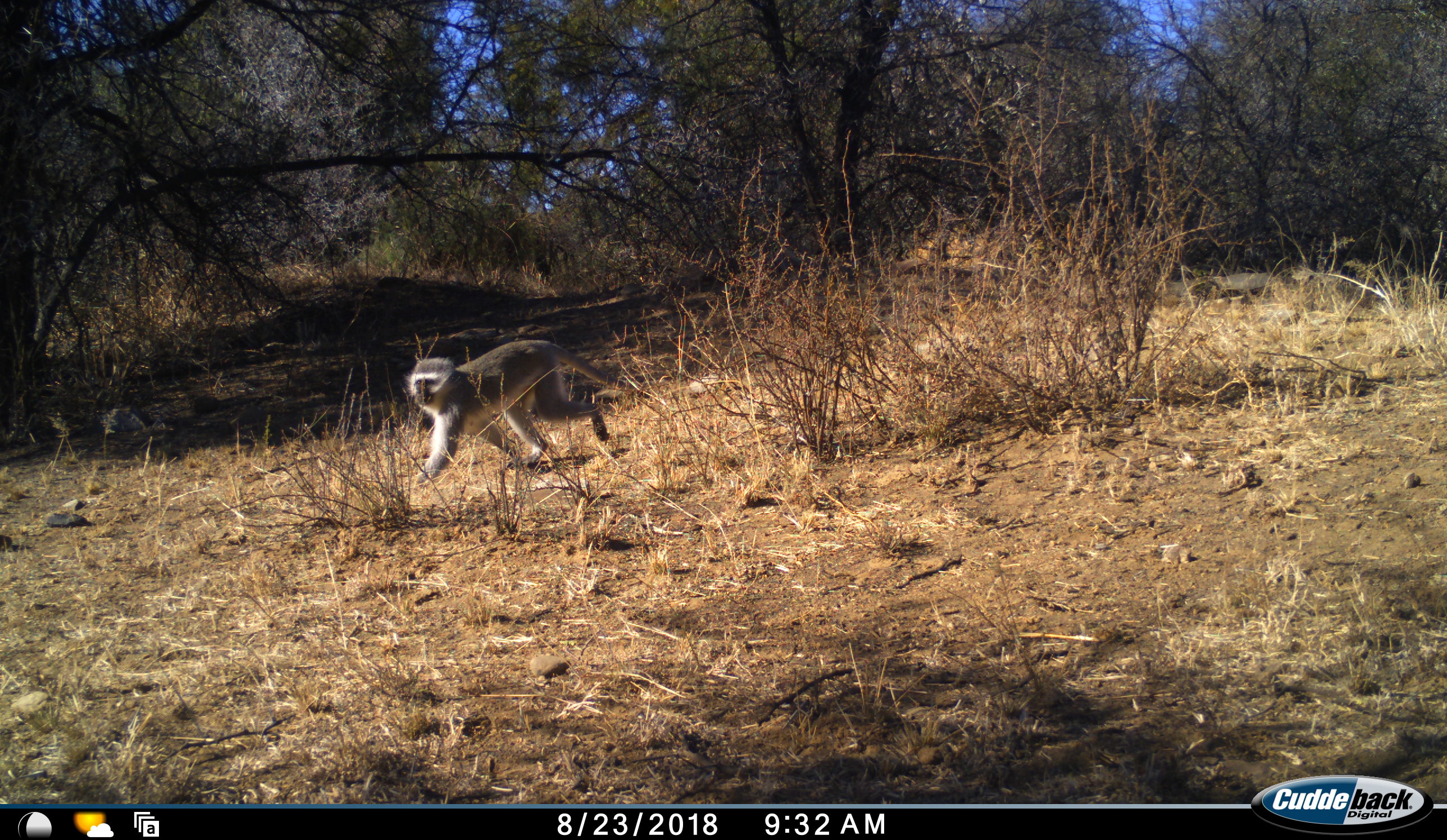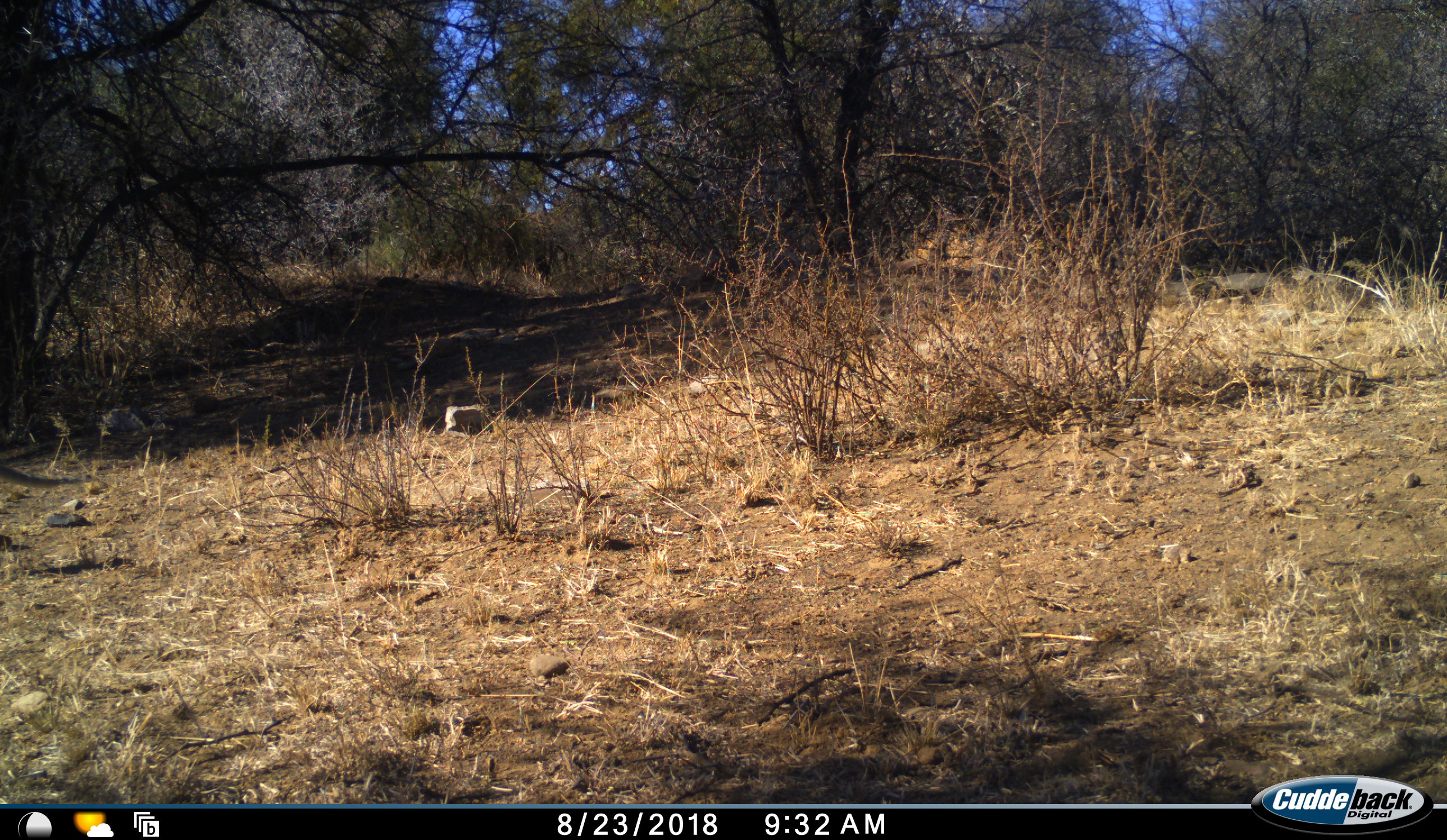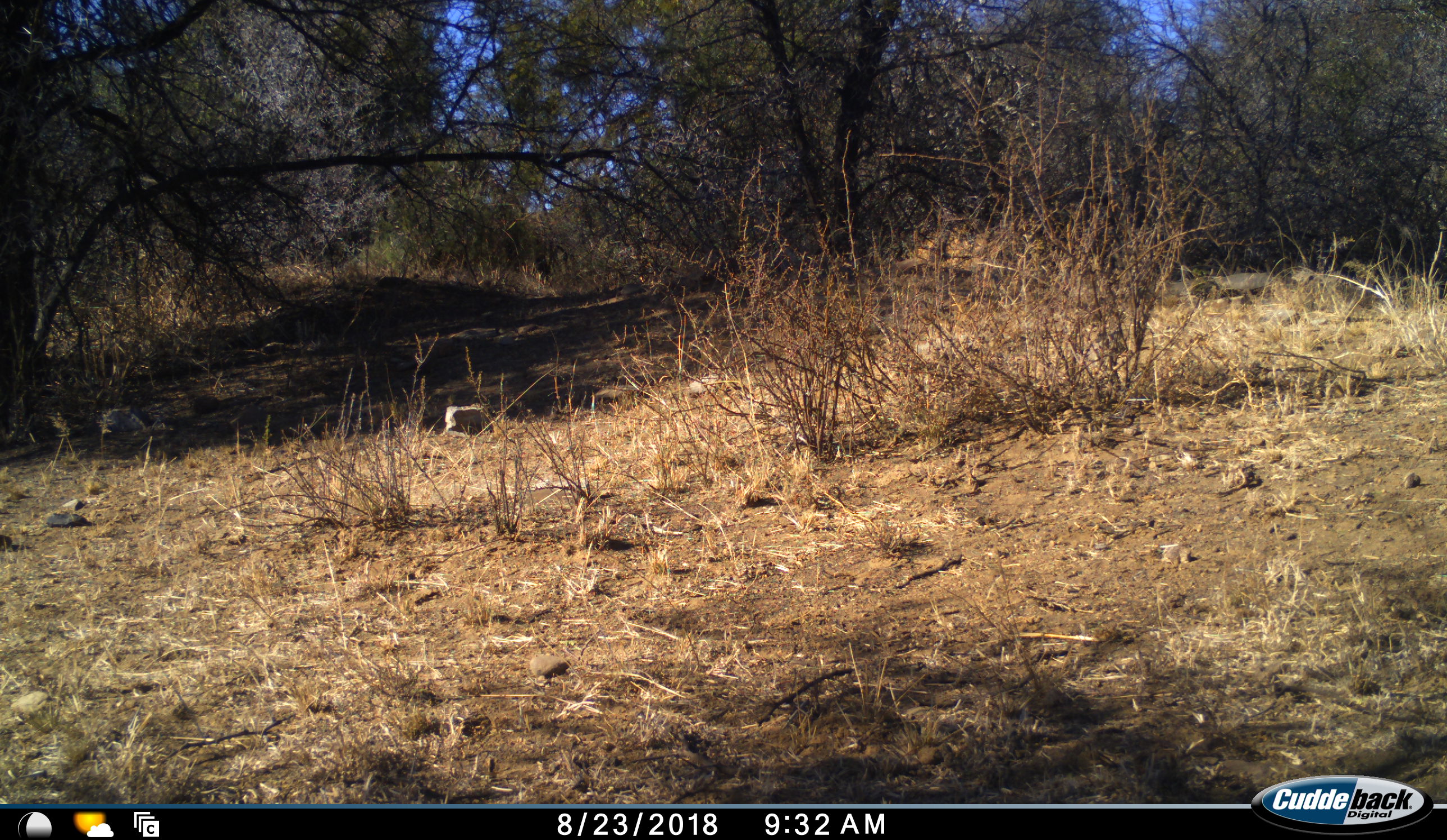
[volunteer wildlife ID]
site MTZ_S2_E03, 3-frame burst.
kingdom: Animalia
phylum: Chordata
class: Mammalia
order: Primates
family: Cercopithecidae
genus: Chlorocebus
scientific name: Chlorocebus pygerythrus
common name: vervet monkey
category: monkeyvervet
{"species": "monkeyvervet (vervet monkey) (Chlorocebus pygerythrus)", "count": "1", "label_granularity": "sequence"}